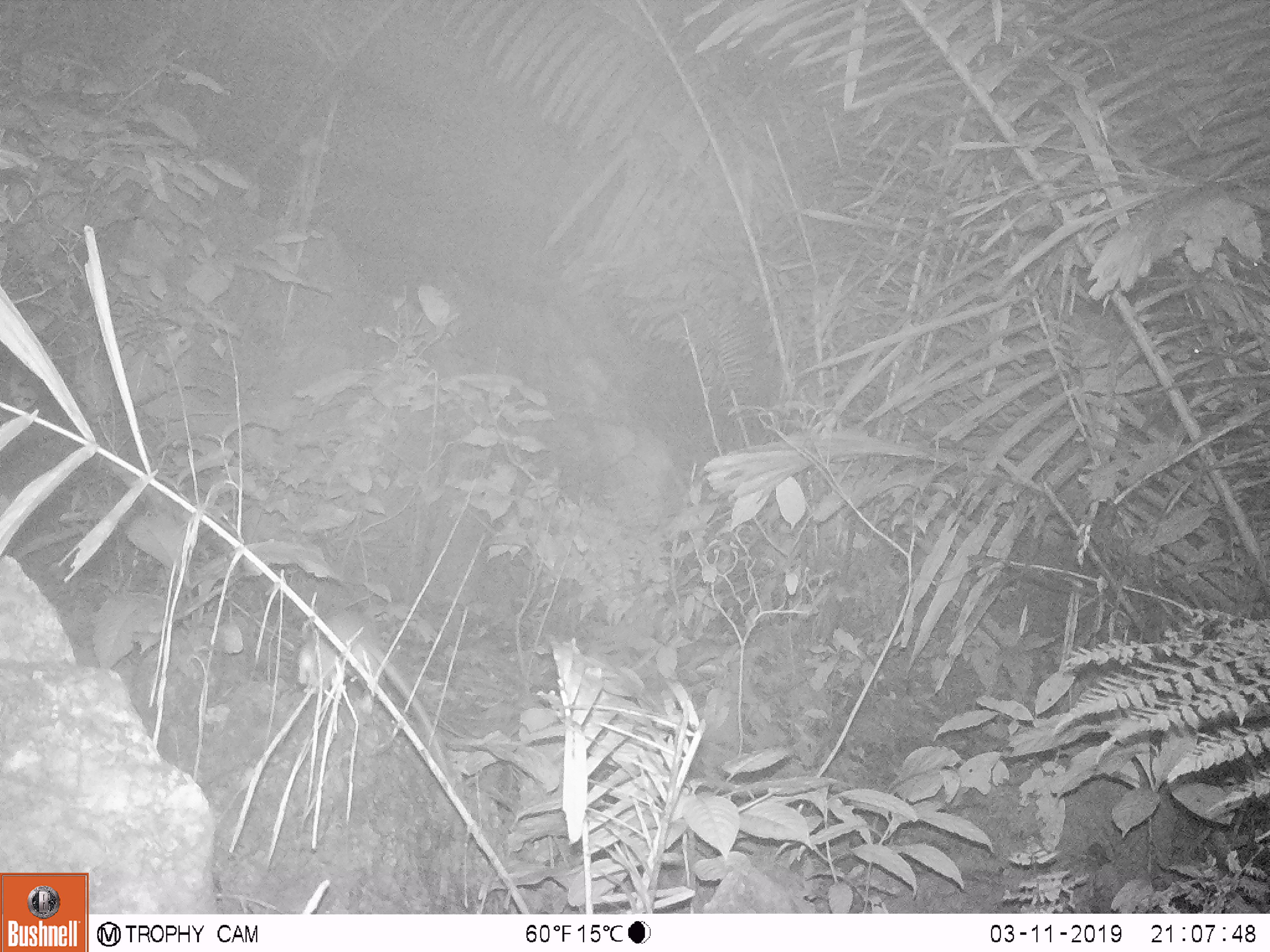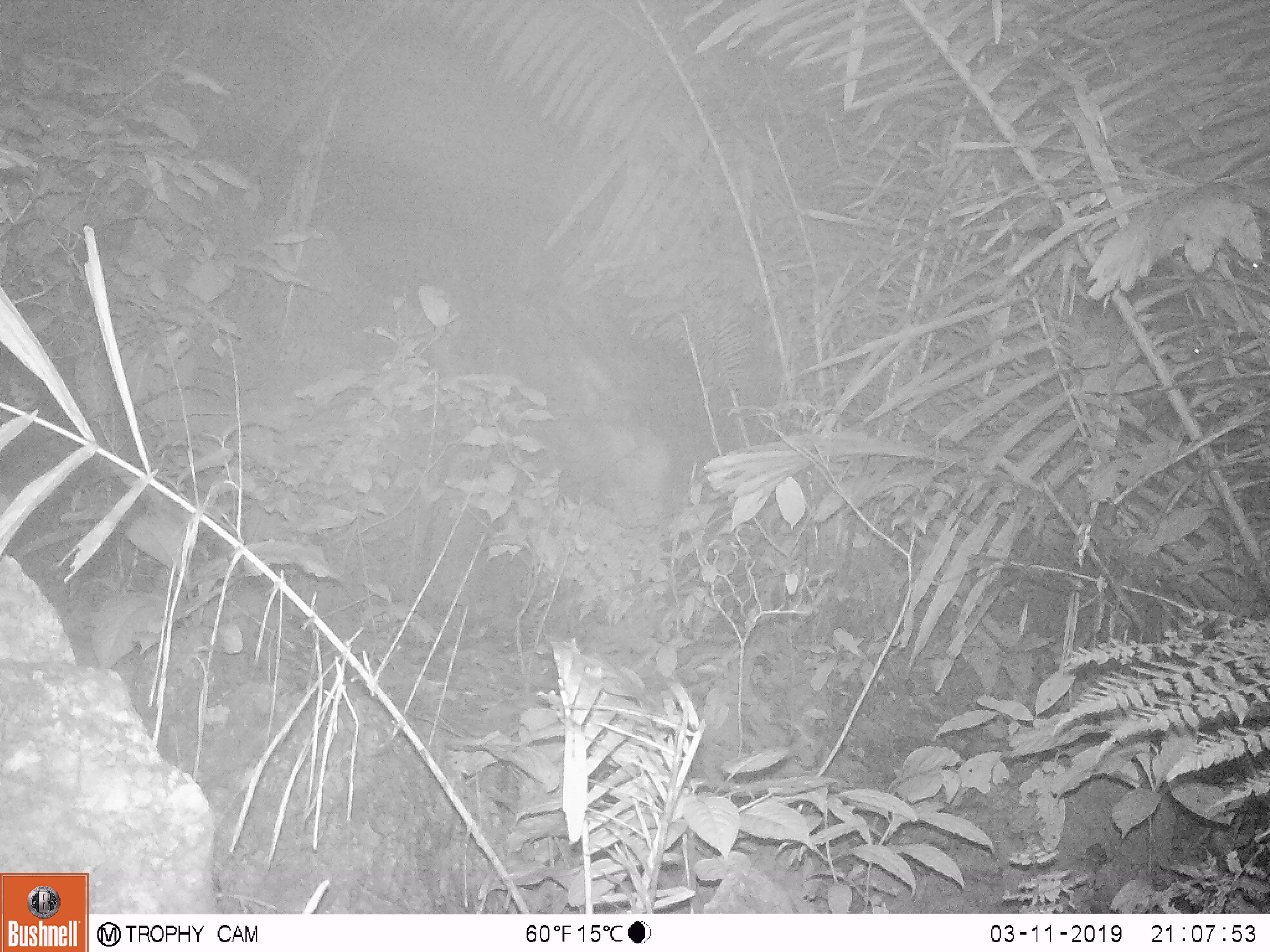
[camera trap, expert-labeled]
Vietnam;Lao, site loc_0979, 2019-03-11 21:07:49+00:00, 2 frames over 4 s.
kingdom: Animalia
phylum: Chordata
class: Mammalia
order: Rodentia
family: Muridae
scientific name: Muridae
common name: old-world mice and rats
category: unidentified murid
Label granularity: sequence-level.